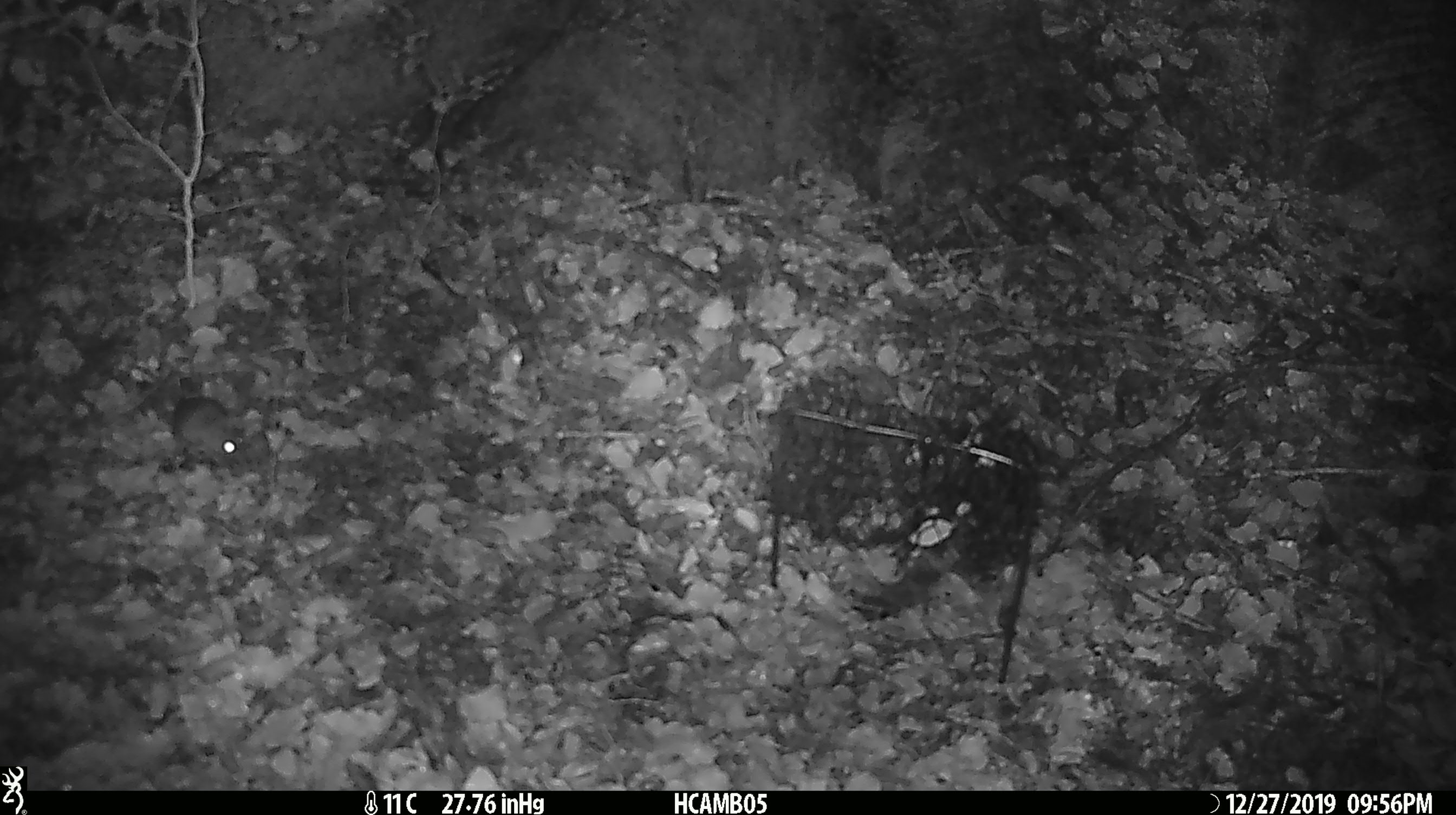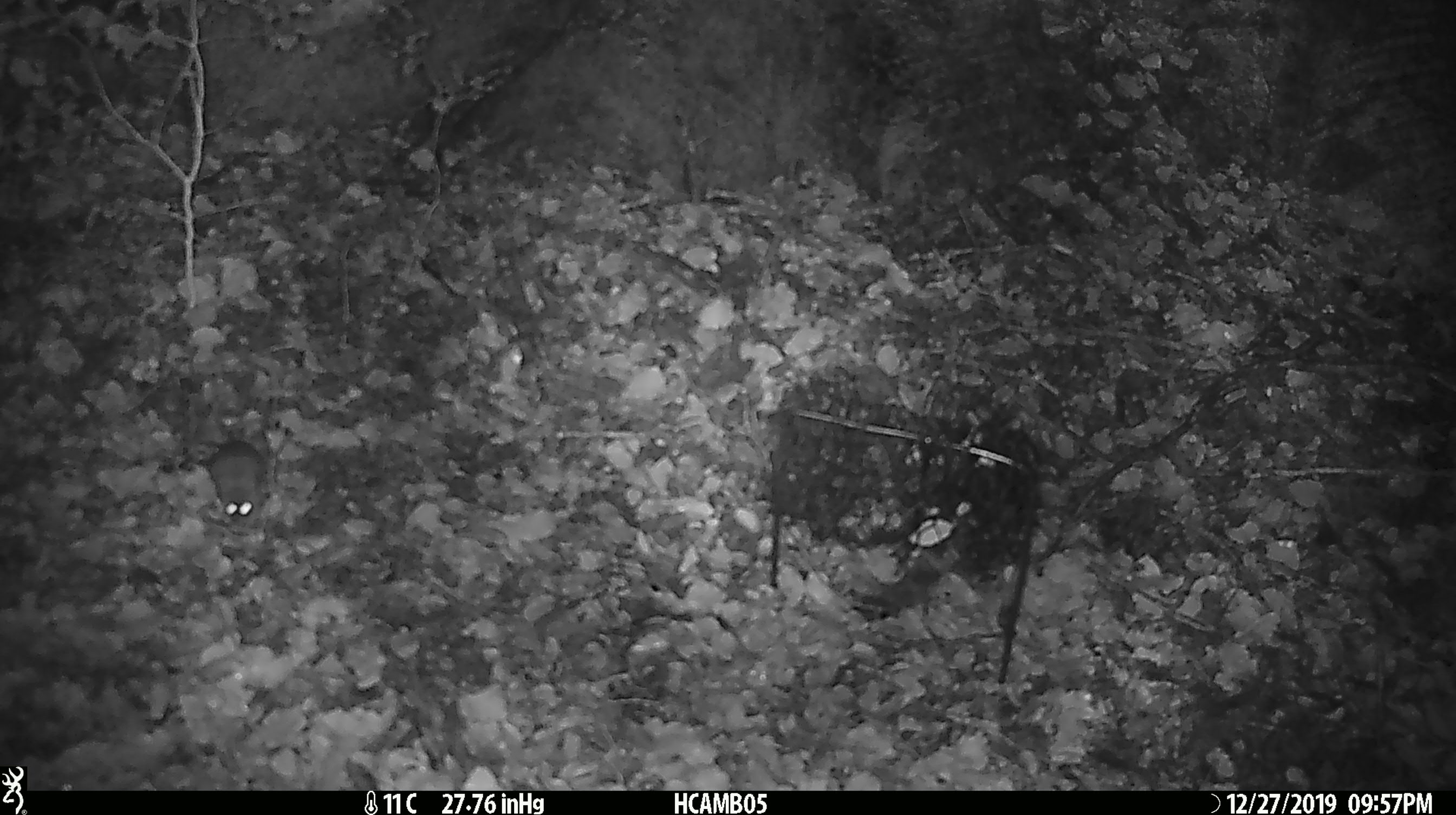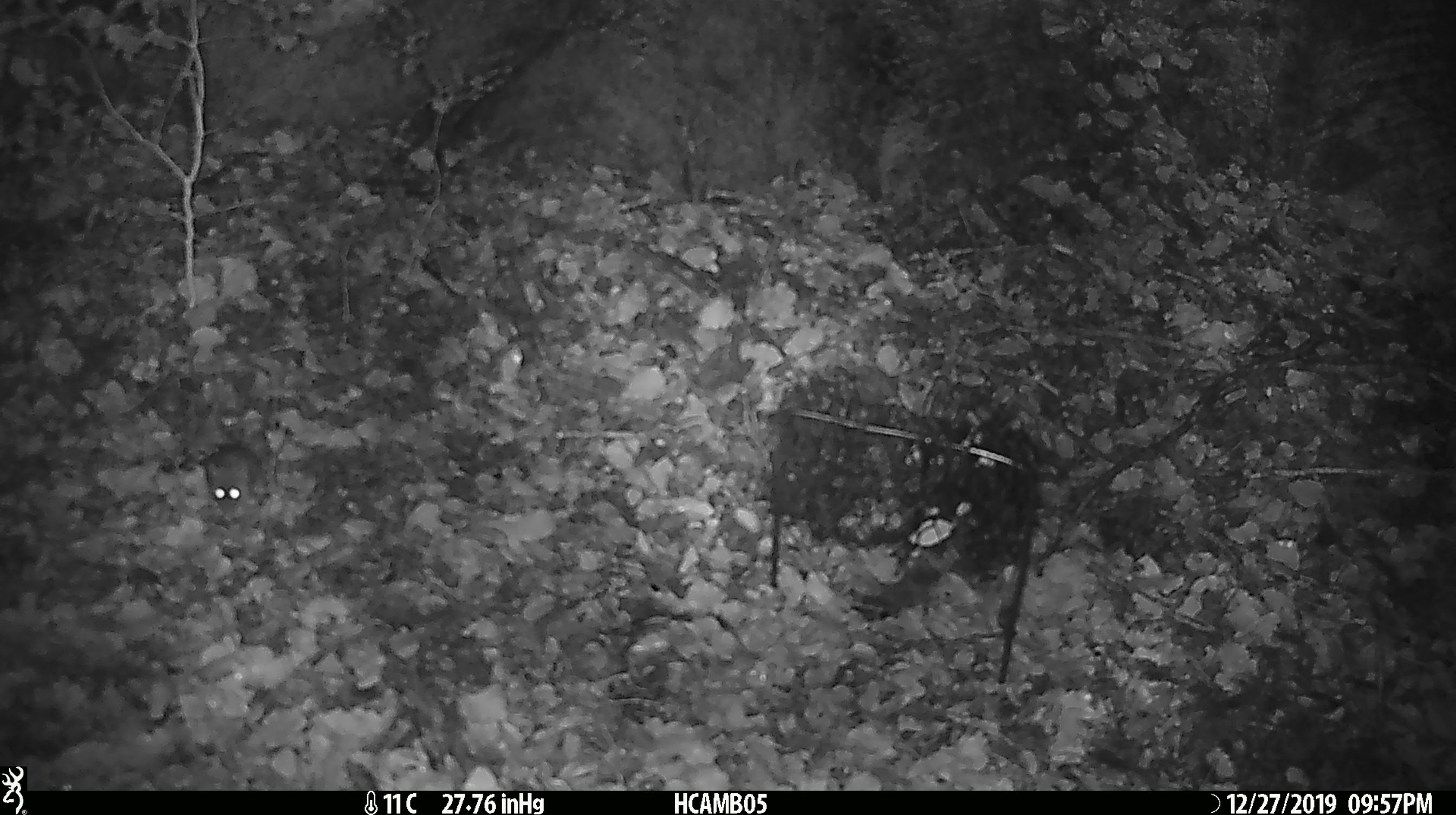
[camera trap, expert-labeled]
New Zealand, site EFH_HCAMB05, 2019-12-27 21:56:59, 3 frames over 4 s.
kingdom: Animalia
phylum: Chordata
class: Mammalia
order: Rodentia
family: Muridae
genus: Mus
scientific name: Mus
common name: mouse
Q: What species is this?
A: Mouse (Mus).